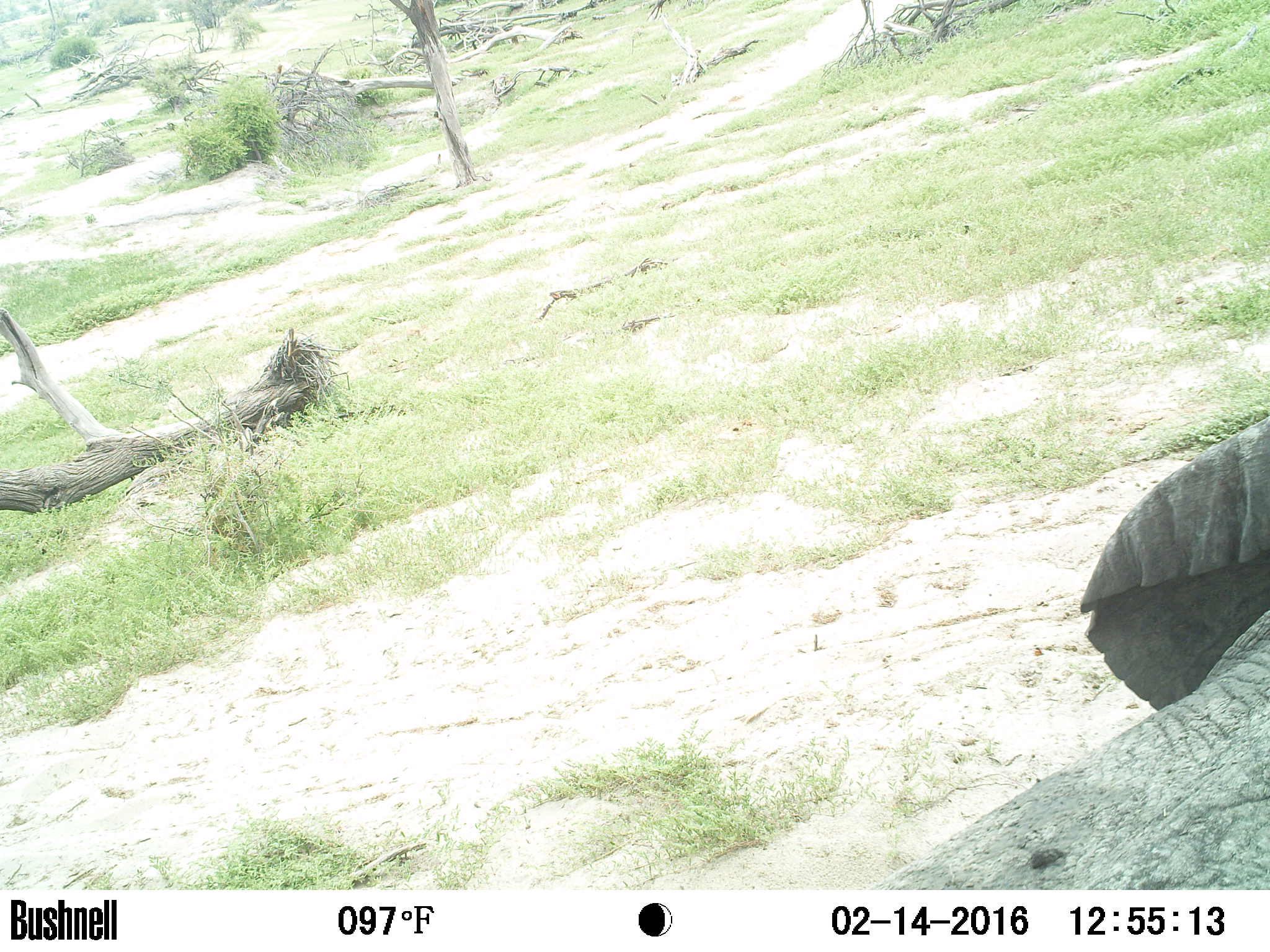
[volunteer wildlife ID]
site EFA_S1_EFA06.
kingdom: Animalia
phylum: Chordata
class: Mammalia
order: Proboscidea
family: Elephantidae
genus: Loxodonta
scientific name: Loxodonta africana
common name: african bush elephant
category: elephant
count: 1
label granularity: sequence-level